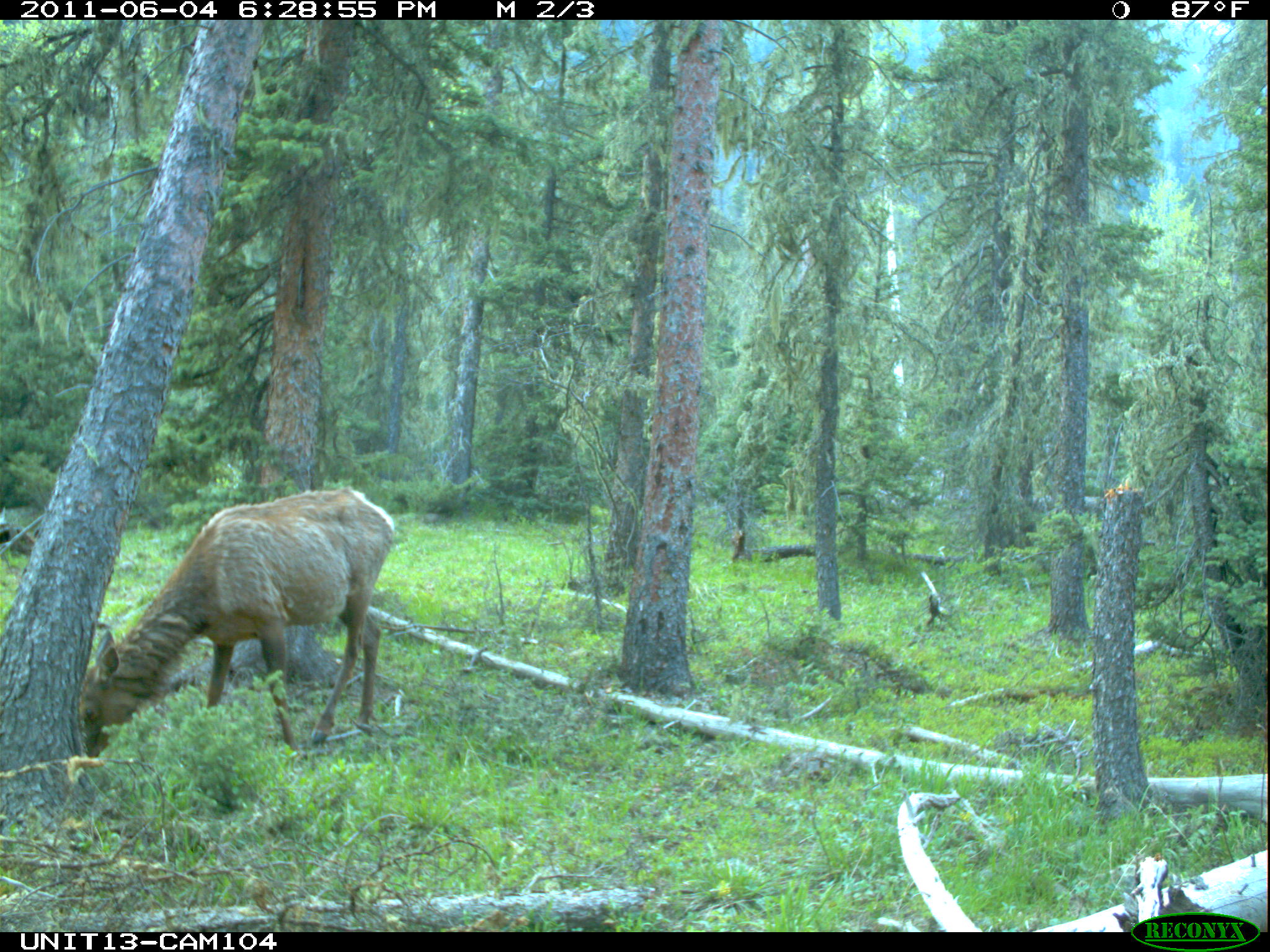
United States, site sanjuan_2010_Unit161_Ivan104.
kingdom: Animalia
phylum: Chordata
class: Mammalia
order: Artiodactyla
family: Cervidae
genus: Cervus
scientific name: Cervus elaphus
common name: red deer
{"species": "Cervus elaphus (red deer)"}